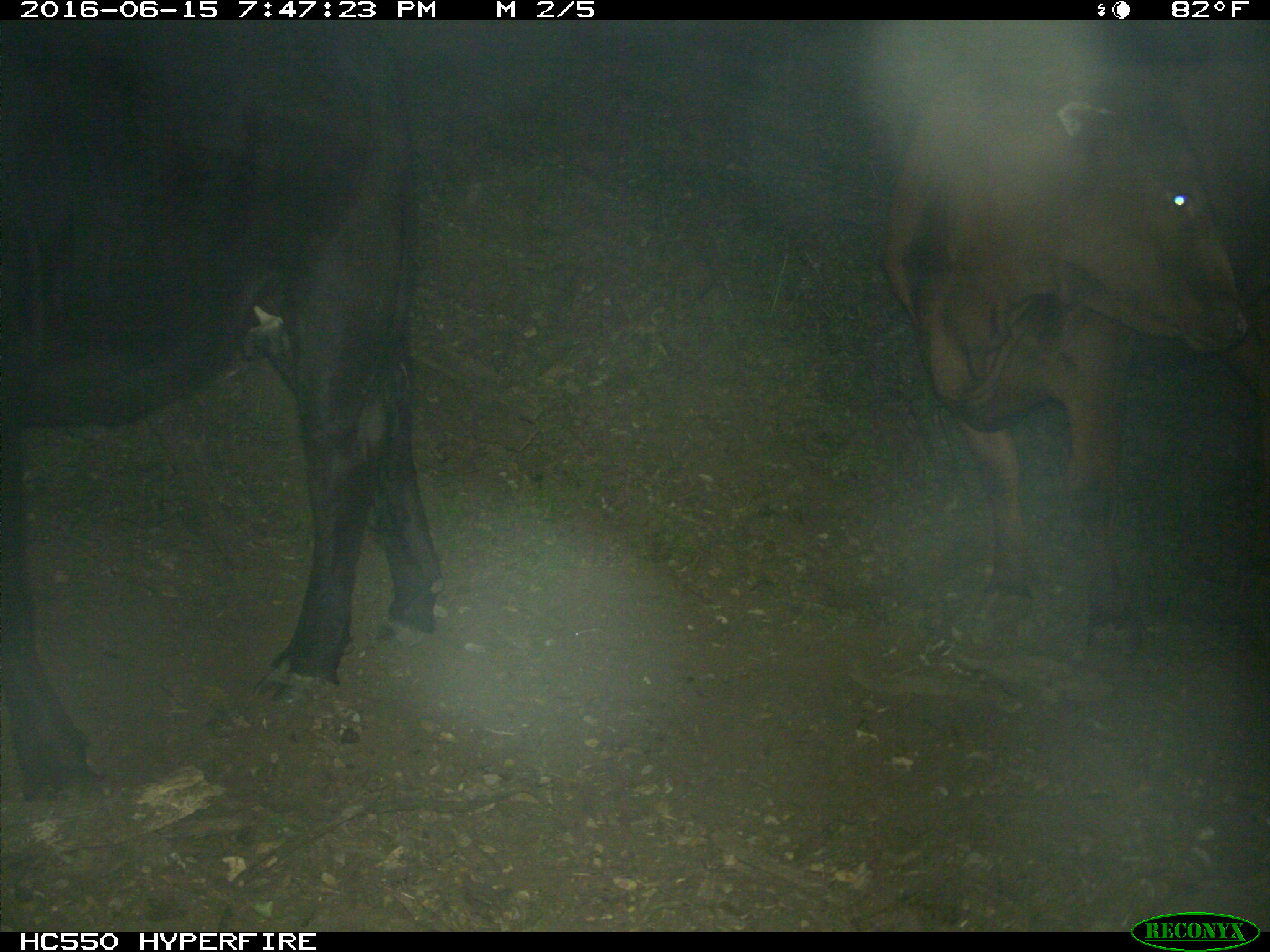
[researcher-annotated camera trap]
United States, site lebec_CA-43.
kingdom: Animalia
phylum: Chordata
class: Mammalia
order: Artiodactyla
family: Bovidae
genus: Bos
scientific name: Bos taurus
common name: domestic cow